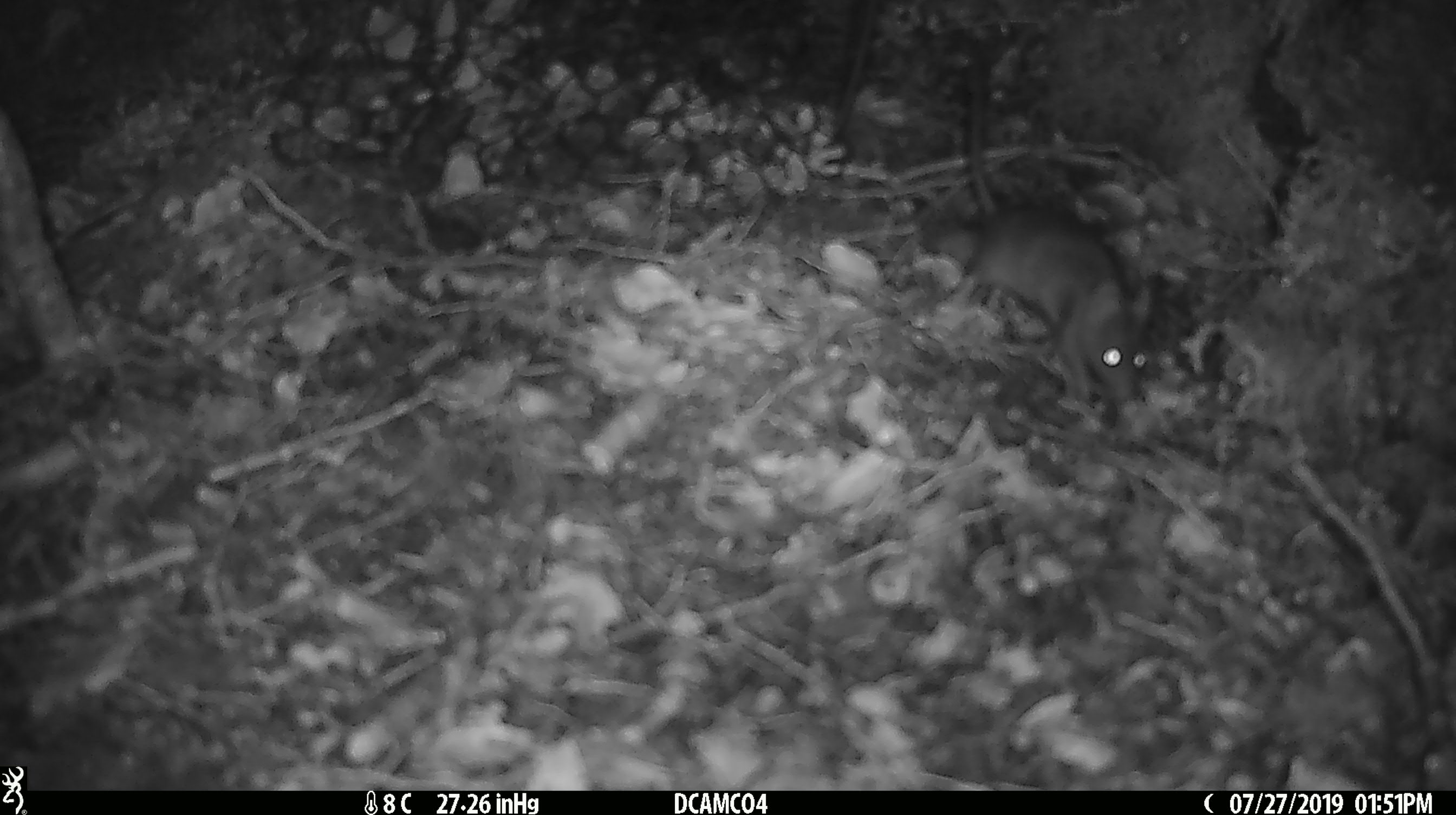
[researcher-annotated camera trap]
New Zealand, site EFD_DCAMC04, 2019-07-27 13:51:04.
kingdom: Animalia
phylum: Chordata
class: Mammalia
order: Rodentia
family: Muridae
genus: Mus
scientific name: Mus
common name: mouse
Mouse (Mus).